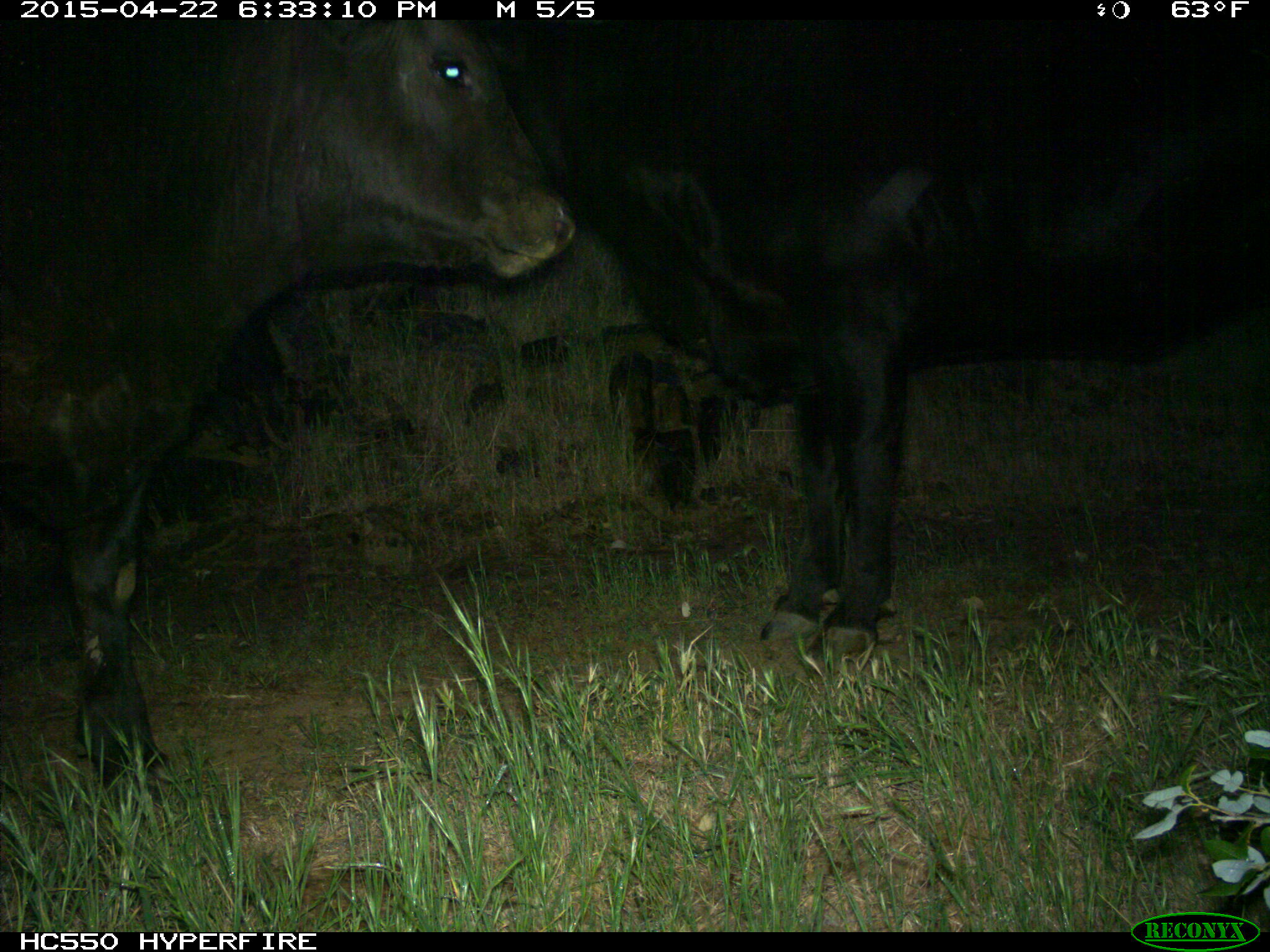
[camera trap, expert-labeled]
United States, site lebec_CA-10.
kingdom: Animalia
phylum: Chordata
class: Mammalia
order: Artiodactyla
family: Bovidae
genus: Bos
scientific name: Bos taurus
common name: domestic cow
Bos taurus (domestic cow).